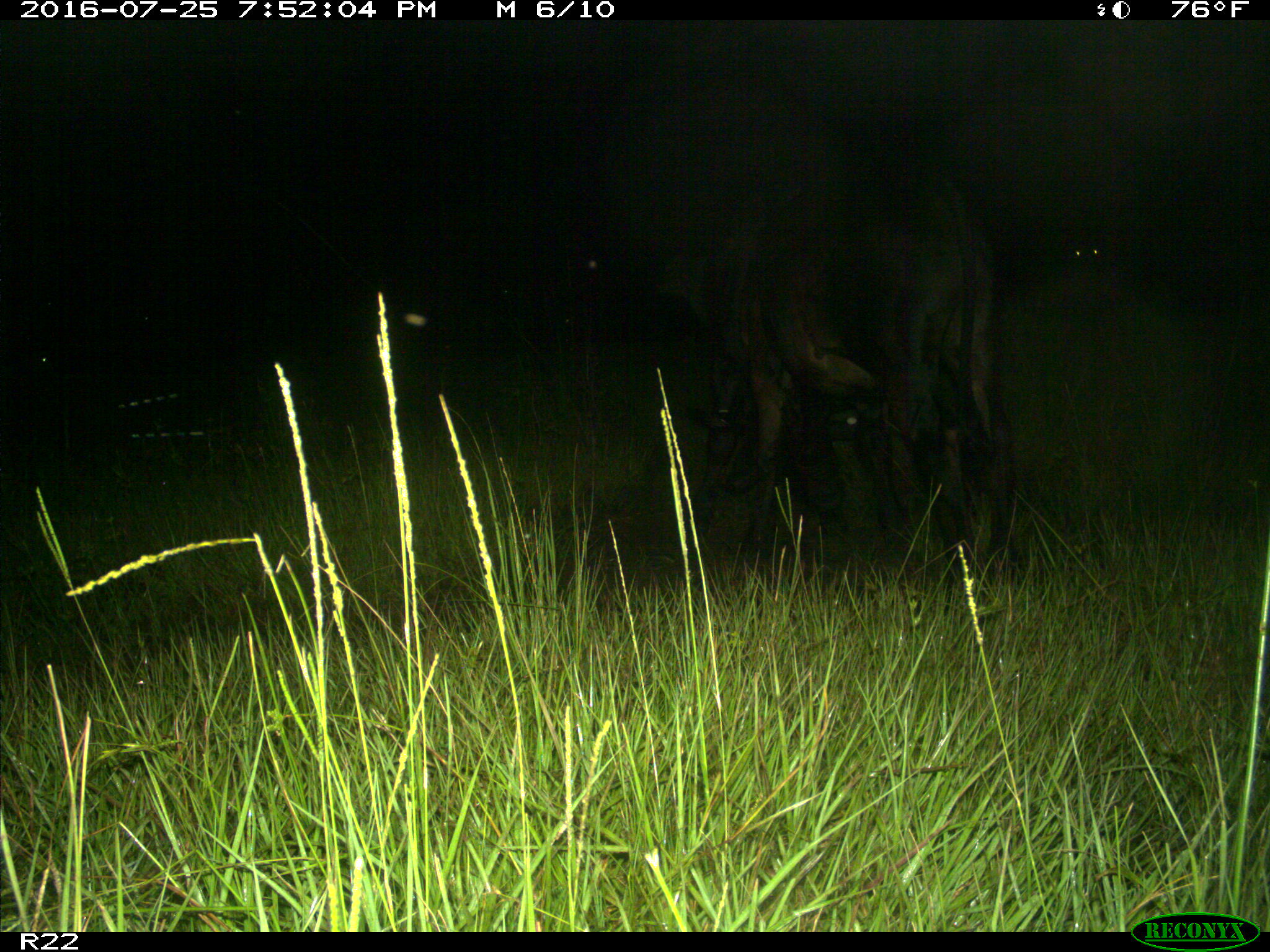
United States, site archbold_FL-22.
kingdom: Animalia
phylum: Chordata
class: Mammalia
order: Artiodactyla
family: Bovidae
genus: Bos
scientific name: Bos taurus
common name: domestic cow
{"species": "Bos taurus (domestic cow)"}